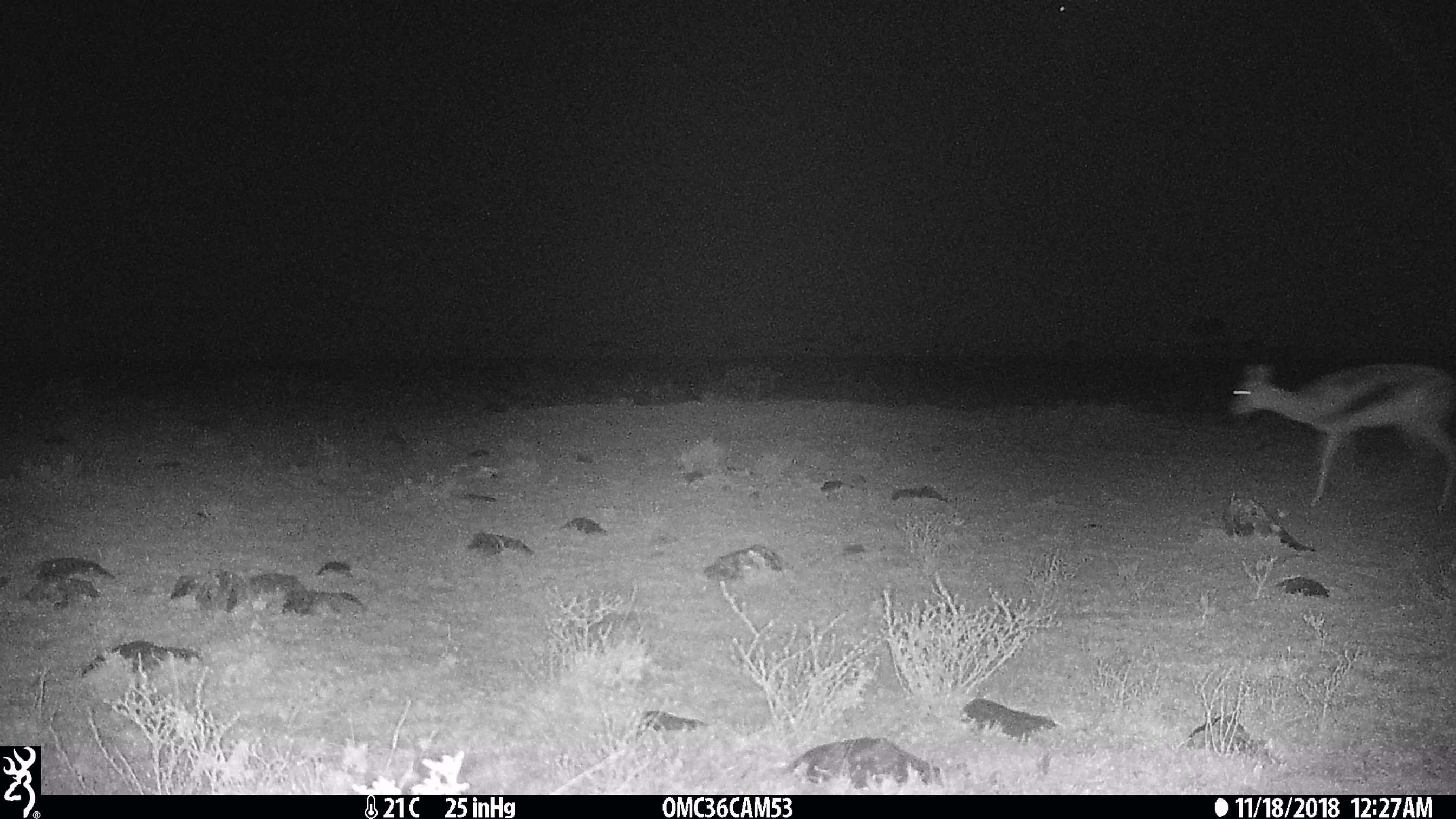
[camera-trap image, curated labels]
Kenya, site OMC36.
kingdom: Animalia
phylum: Chordata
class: Mammalia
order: Artiodactyla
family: Bovidae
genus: Eudorcas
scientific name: Eudorcas thomsonii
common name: thomon's gazelle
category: gazelle thomsons